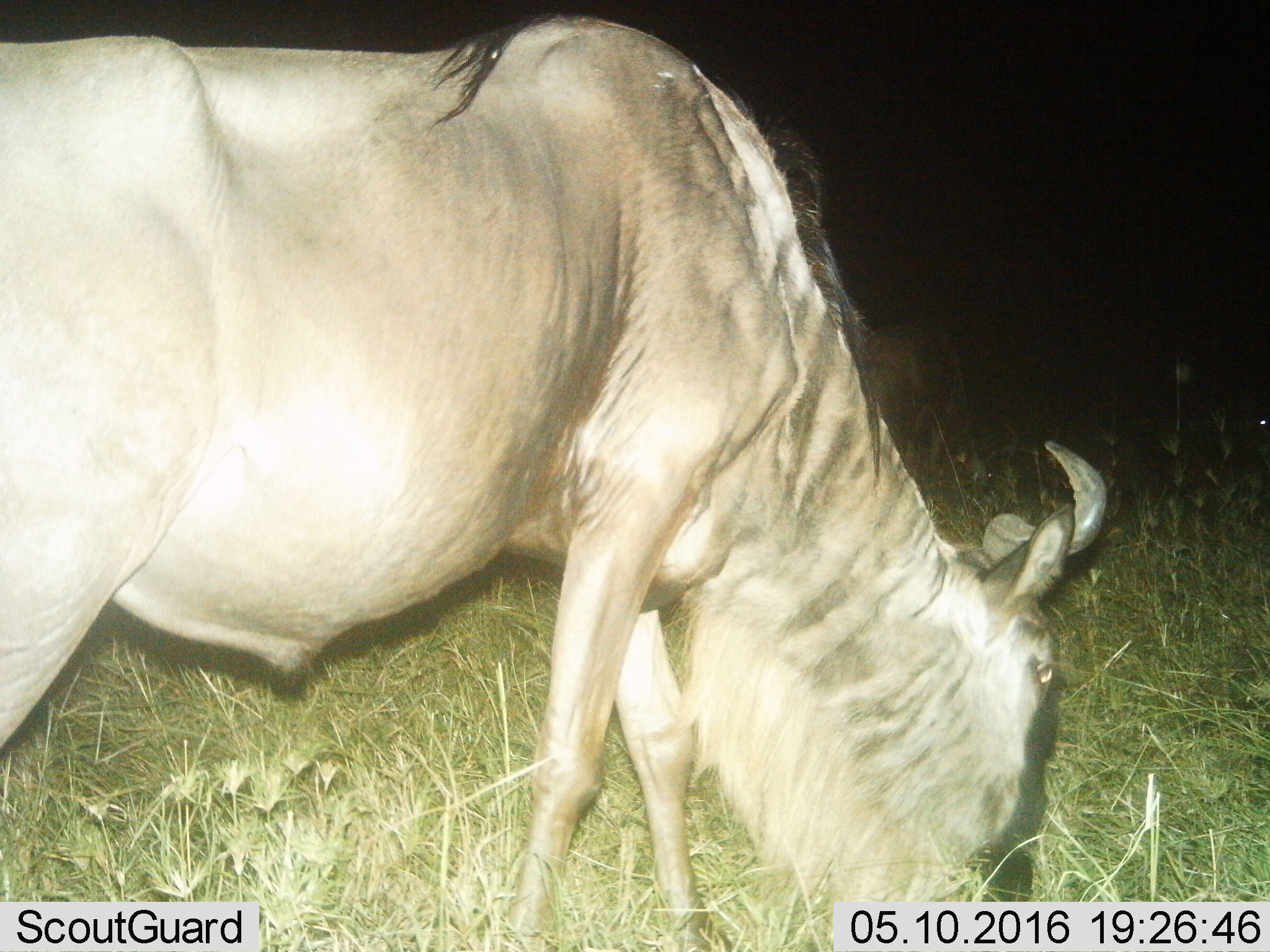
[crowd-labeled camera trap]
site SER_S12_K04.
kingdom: Animalia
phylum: Chordata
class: Mammalia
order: Artiodactyla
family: Bovidae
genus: Connochaetes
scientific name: Connochaetes taurinus taurinus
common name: blue wildebeest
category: wildebeestblue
Wildebeestblue (blue wildebeest) (Connochaetes taurinus taurinus), count 1. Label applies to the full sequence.